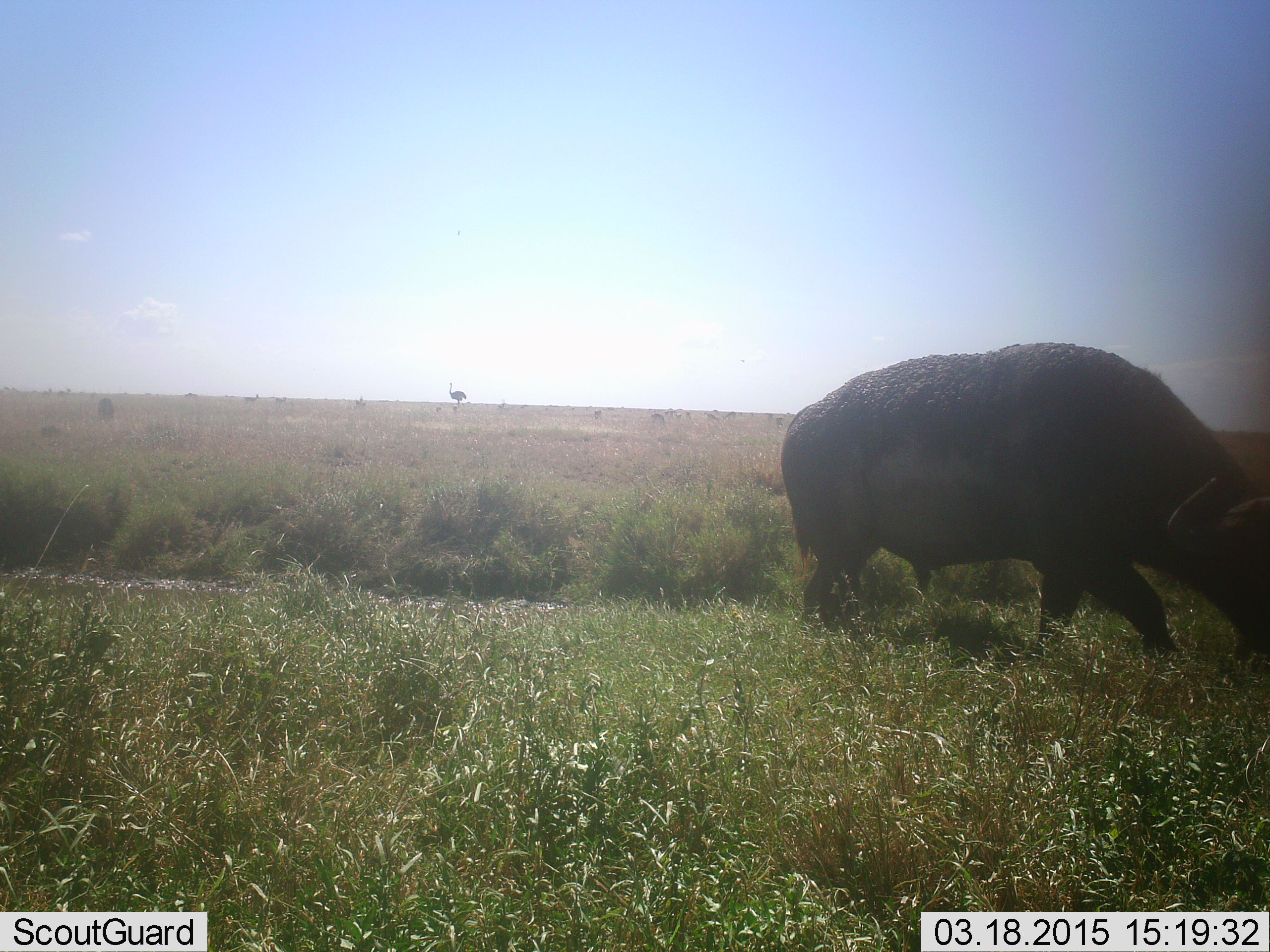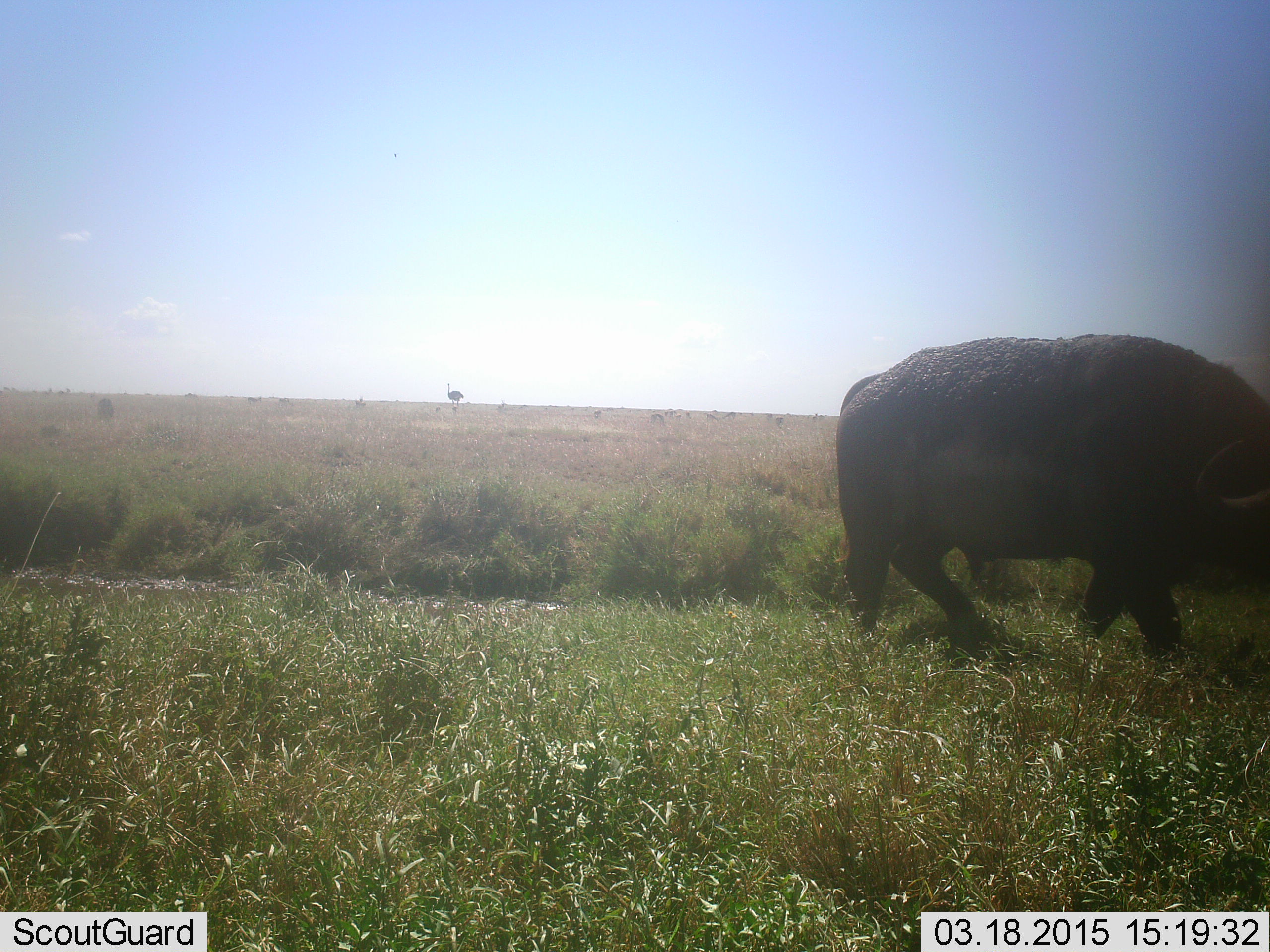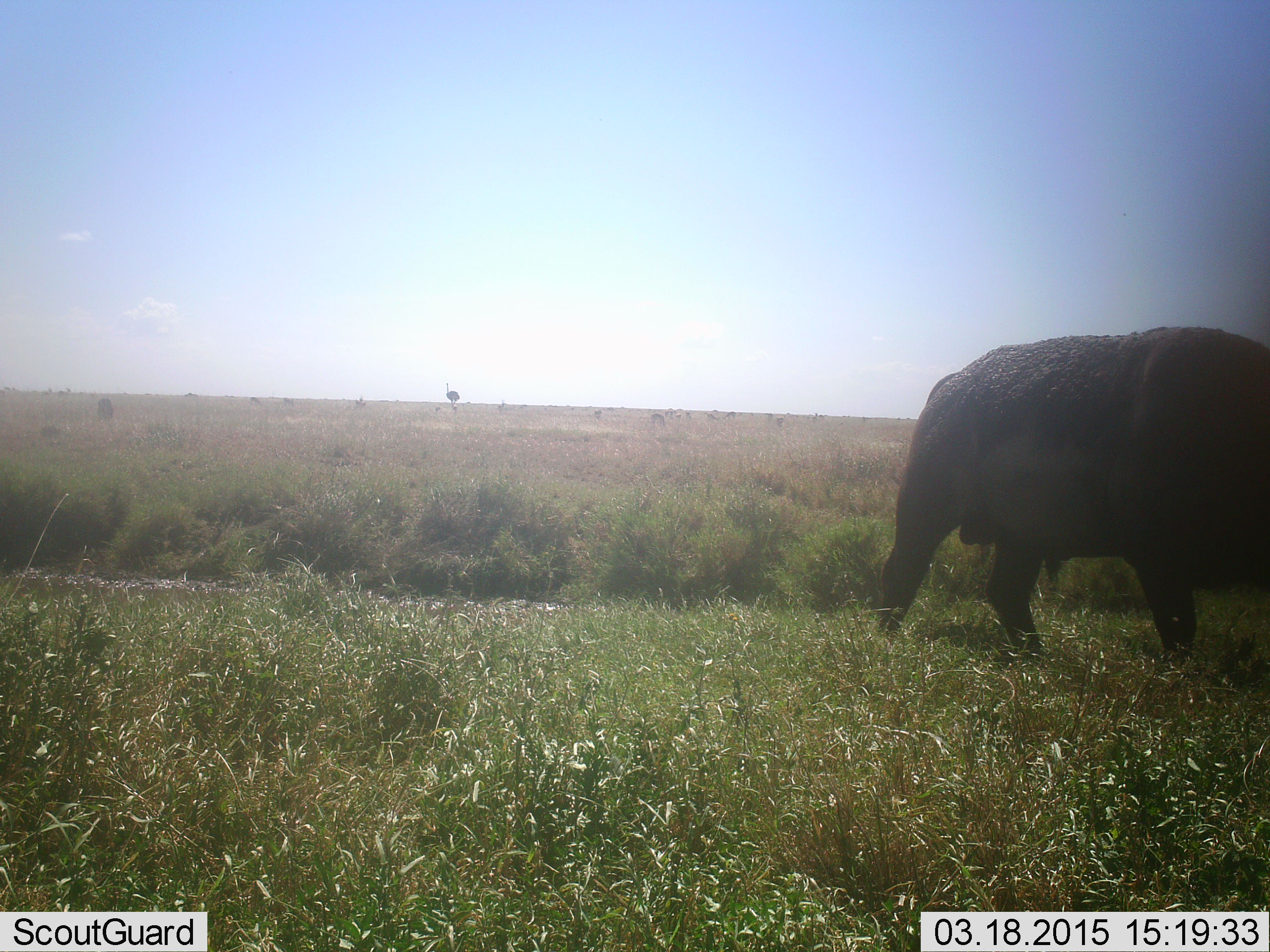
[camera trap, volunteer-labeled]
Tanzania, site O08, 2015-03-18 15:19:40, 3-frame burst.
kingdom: Animalia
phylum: Chordata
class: Mammalia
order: Artiodactyla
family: Bovidae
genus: Syncerus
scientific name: Syncerus caffer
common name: cape buffalo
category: buffalo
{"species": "buffalo (cape buffalo) (Syncerus caffer)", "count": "1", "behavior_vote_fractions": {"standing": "7%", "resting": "0%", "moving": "87%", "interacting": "0%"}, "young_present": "0%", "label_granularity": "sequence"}